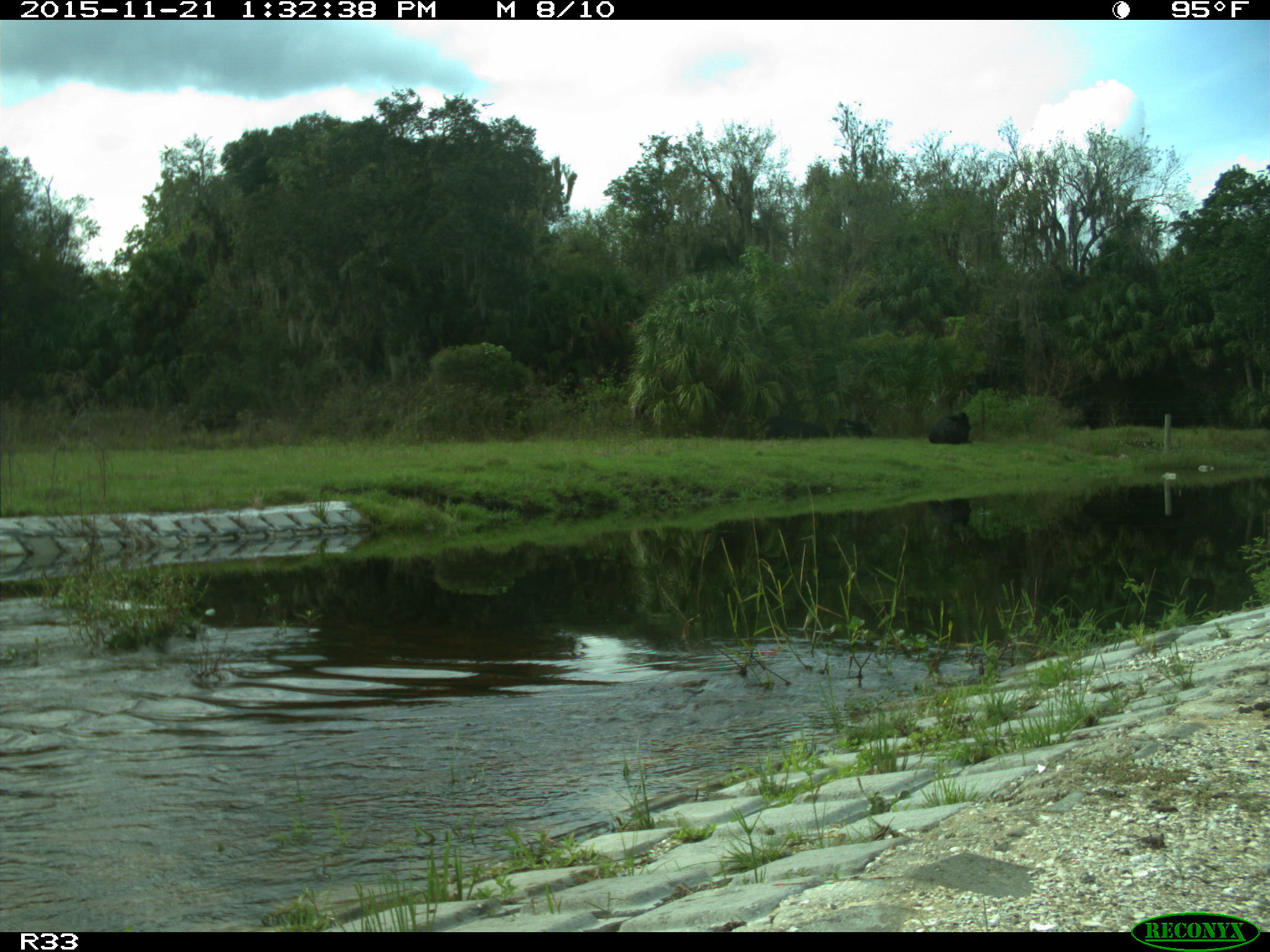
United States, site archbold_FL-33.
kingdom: Animalia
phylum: Chordata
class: Mammalia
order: Artiodactyla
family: Bovidae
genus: Bos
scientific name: Bos taurus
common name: domestic cow